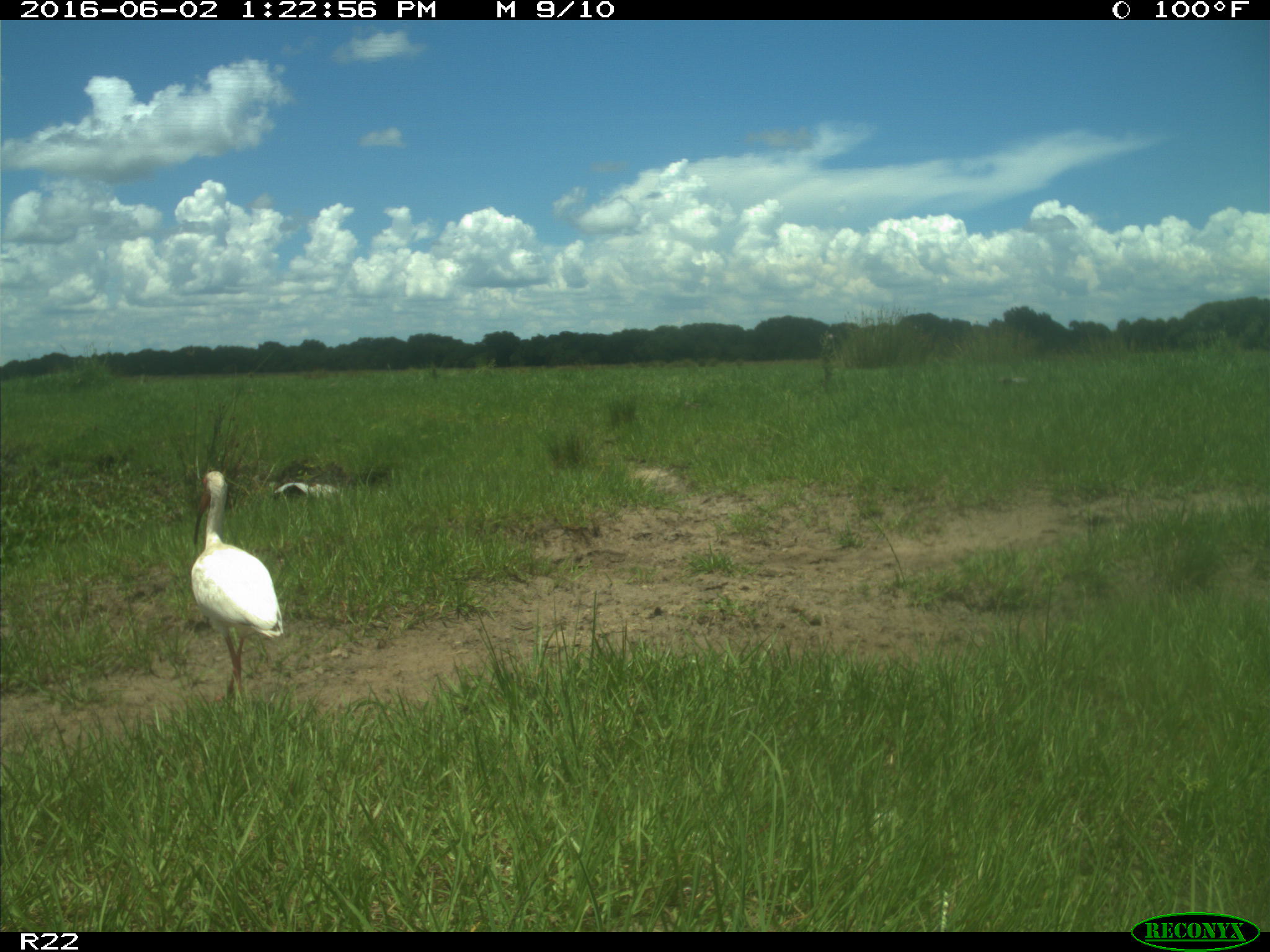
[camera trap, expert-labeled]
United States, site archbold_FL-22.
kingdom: Animalia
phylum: Chordata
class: Aves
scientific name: Aves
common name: birds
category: unidentified bird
Unidentified bird (birds) (Aves).